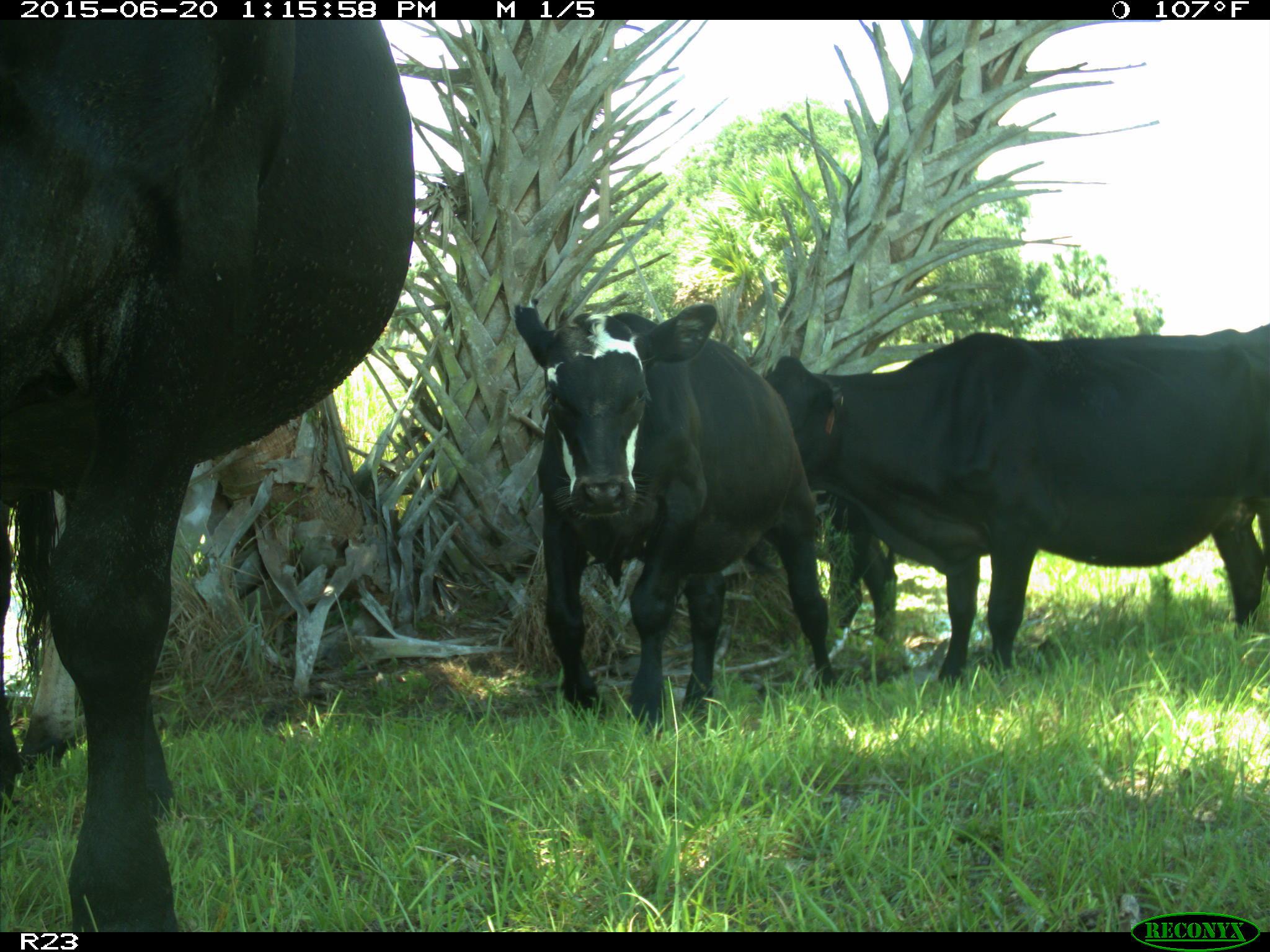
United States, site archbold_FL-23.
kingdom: Animalia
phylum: Chordata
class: Mammalia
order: Artiodactyla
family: Bovidae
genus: Bos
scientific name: Bos taurus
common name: domestic cow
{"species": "Bos taurus (domestic cow)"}